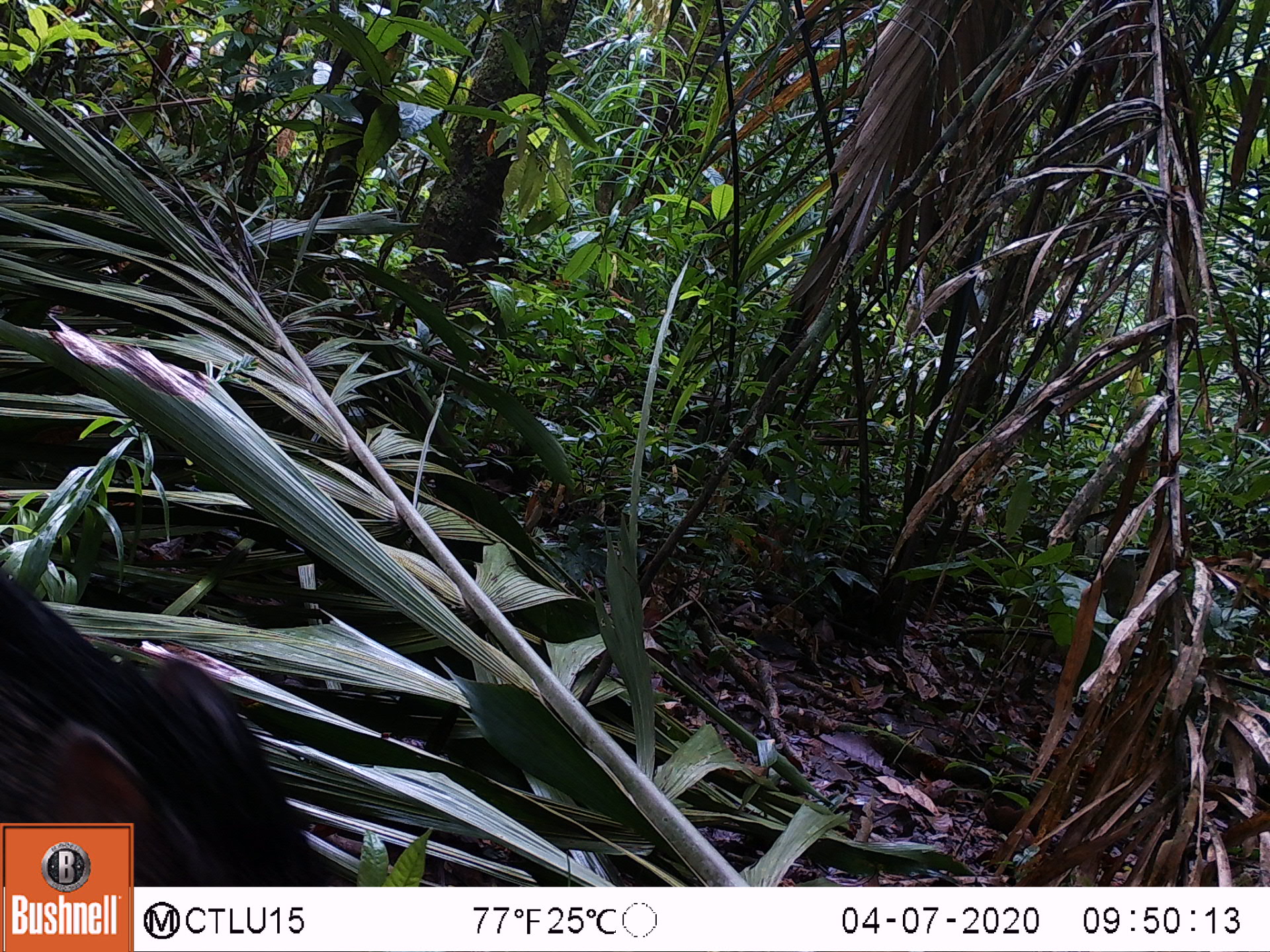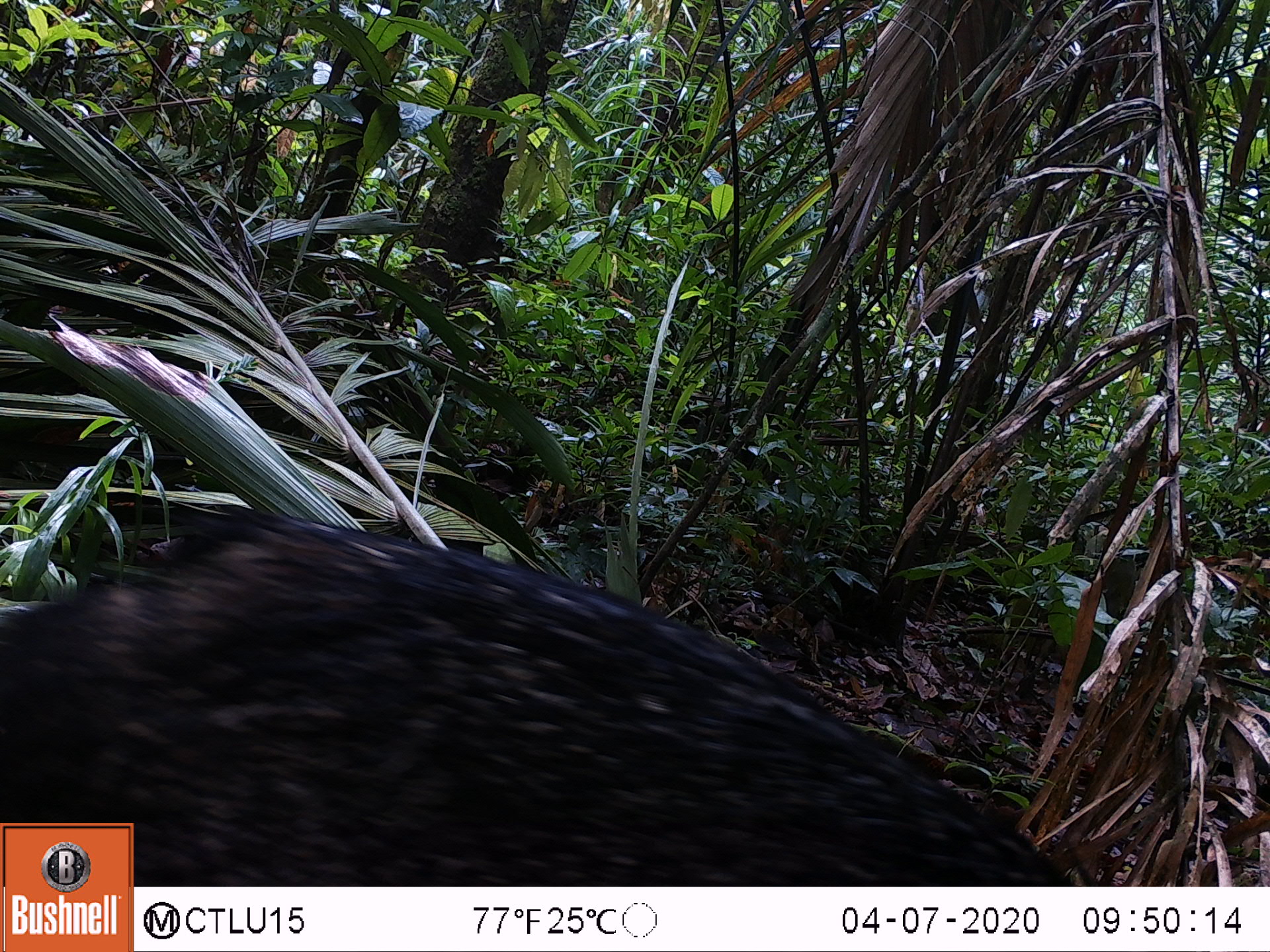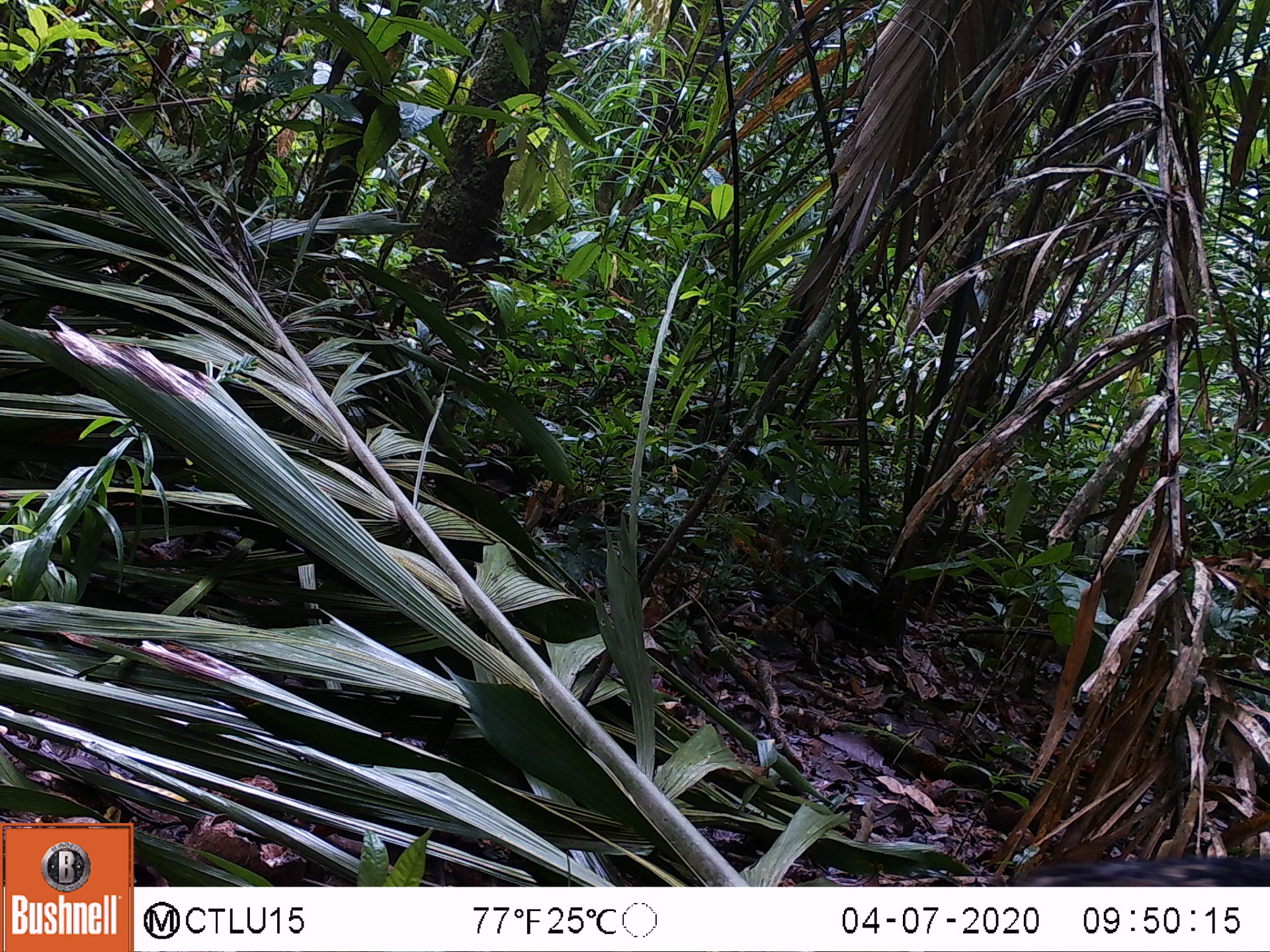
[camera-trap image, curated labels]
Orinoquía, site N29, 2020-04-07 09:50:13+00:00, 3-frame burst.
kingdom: Animalia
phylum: Chordata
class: Mammalia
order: Artiodactyla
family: Tayassuidae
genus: Pecari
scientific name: Pecari tajacu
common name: collared peccary